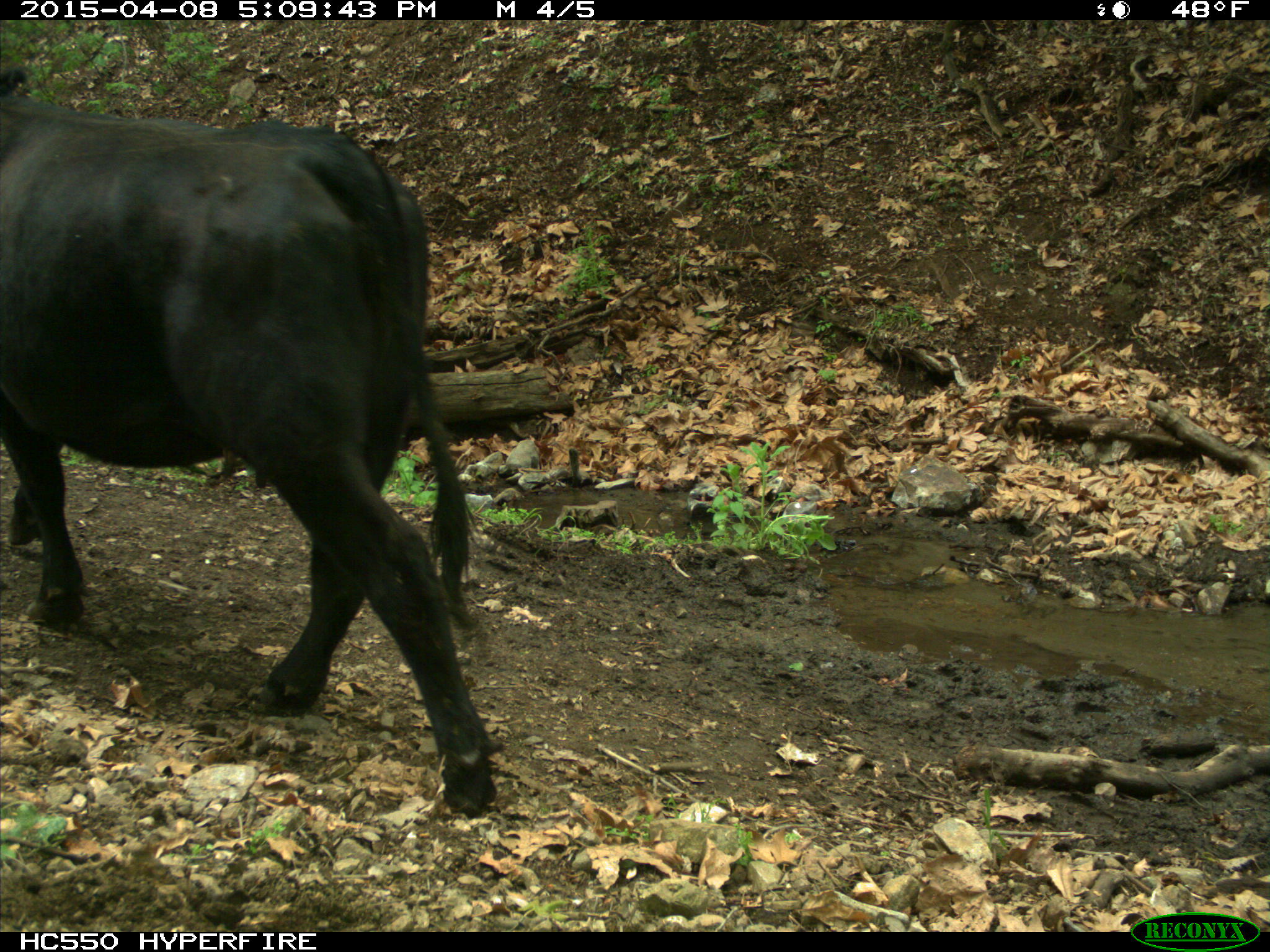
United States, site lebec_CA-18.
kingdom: Animalia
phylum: Chordata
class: Mammalia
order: Artiodactyla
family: Bovidae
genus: Bos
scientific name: Bos taurus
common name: domestic cow